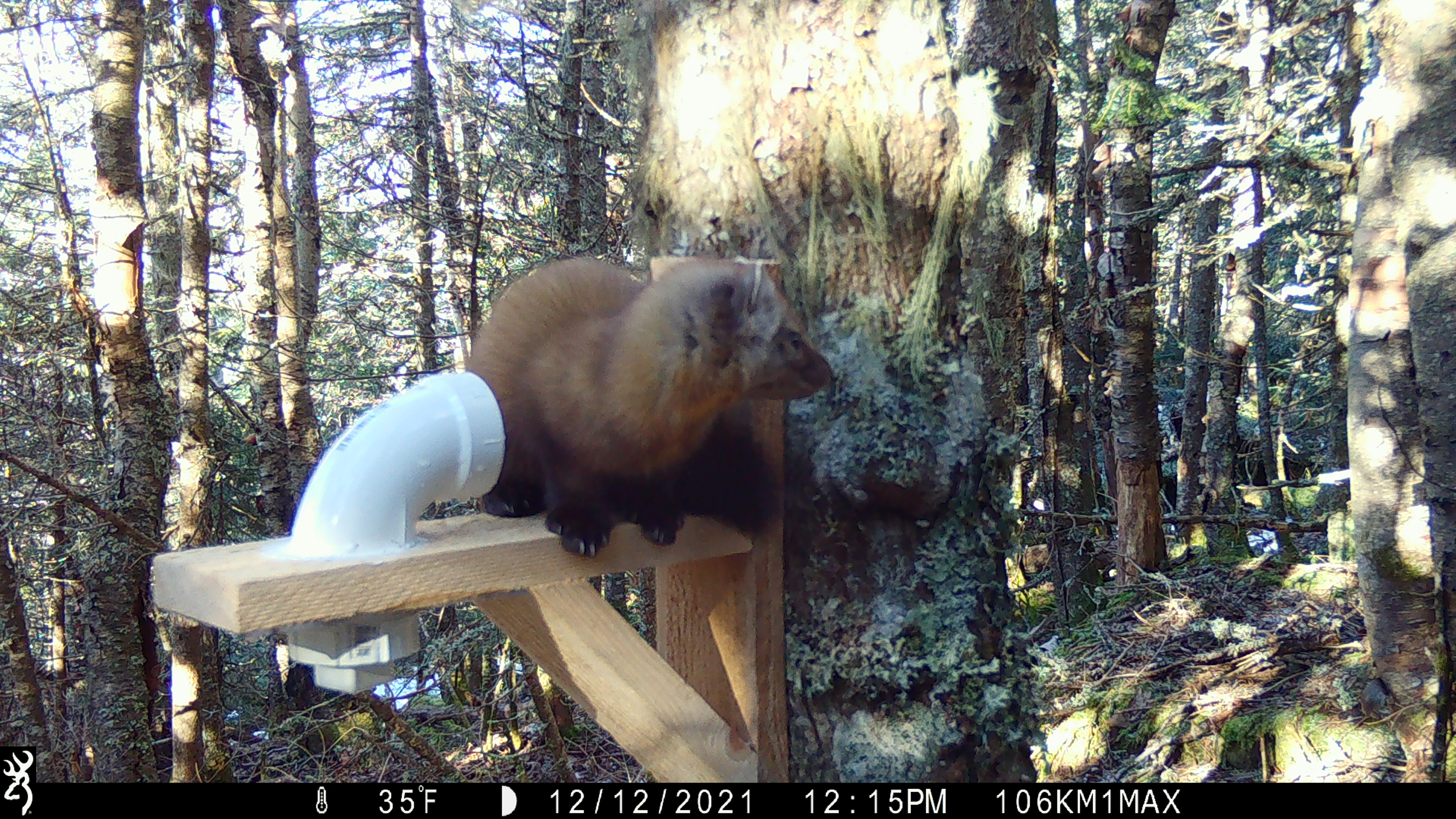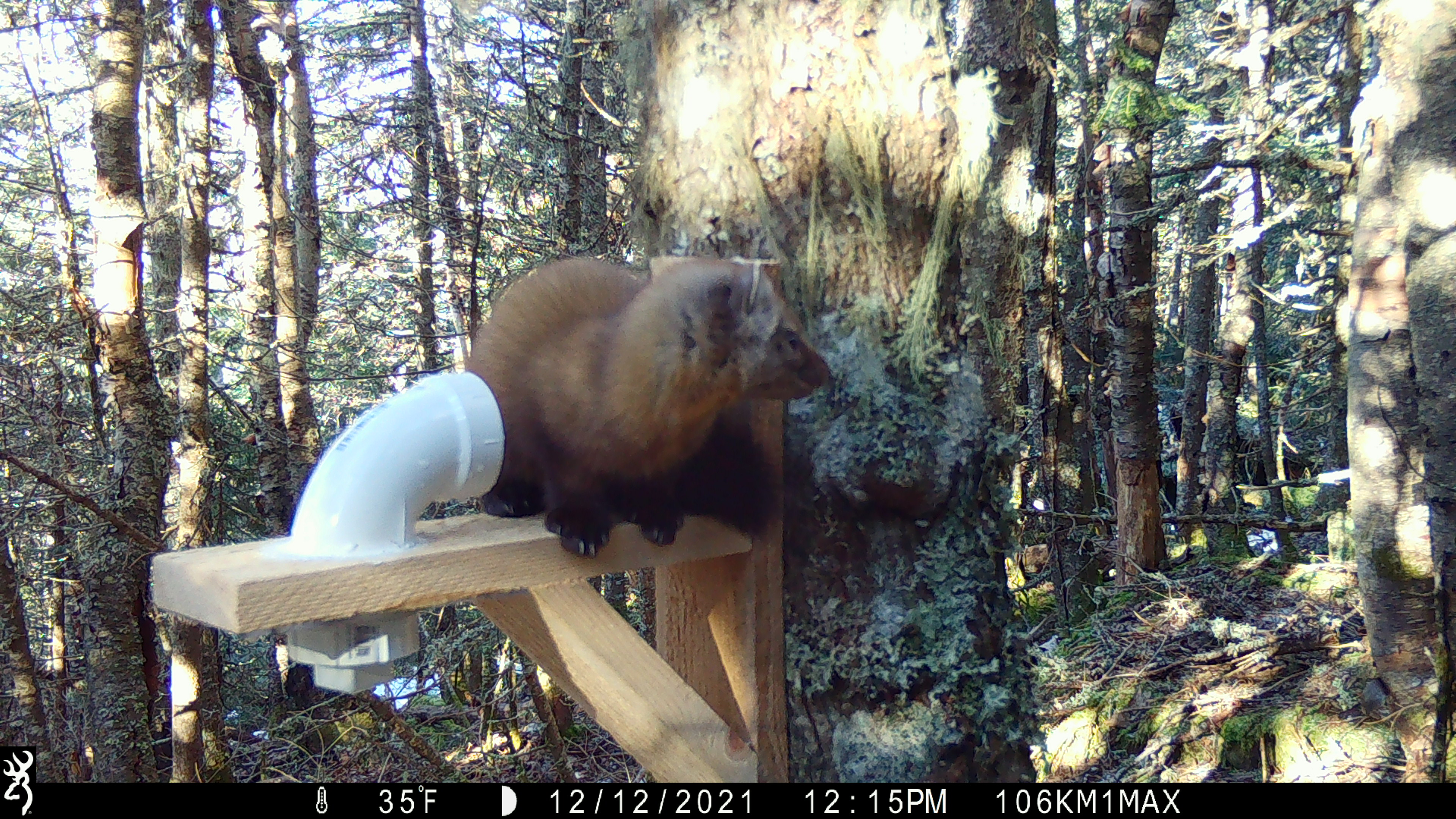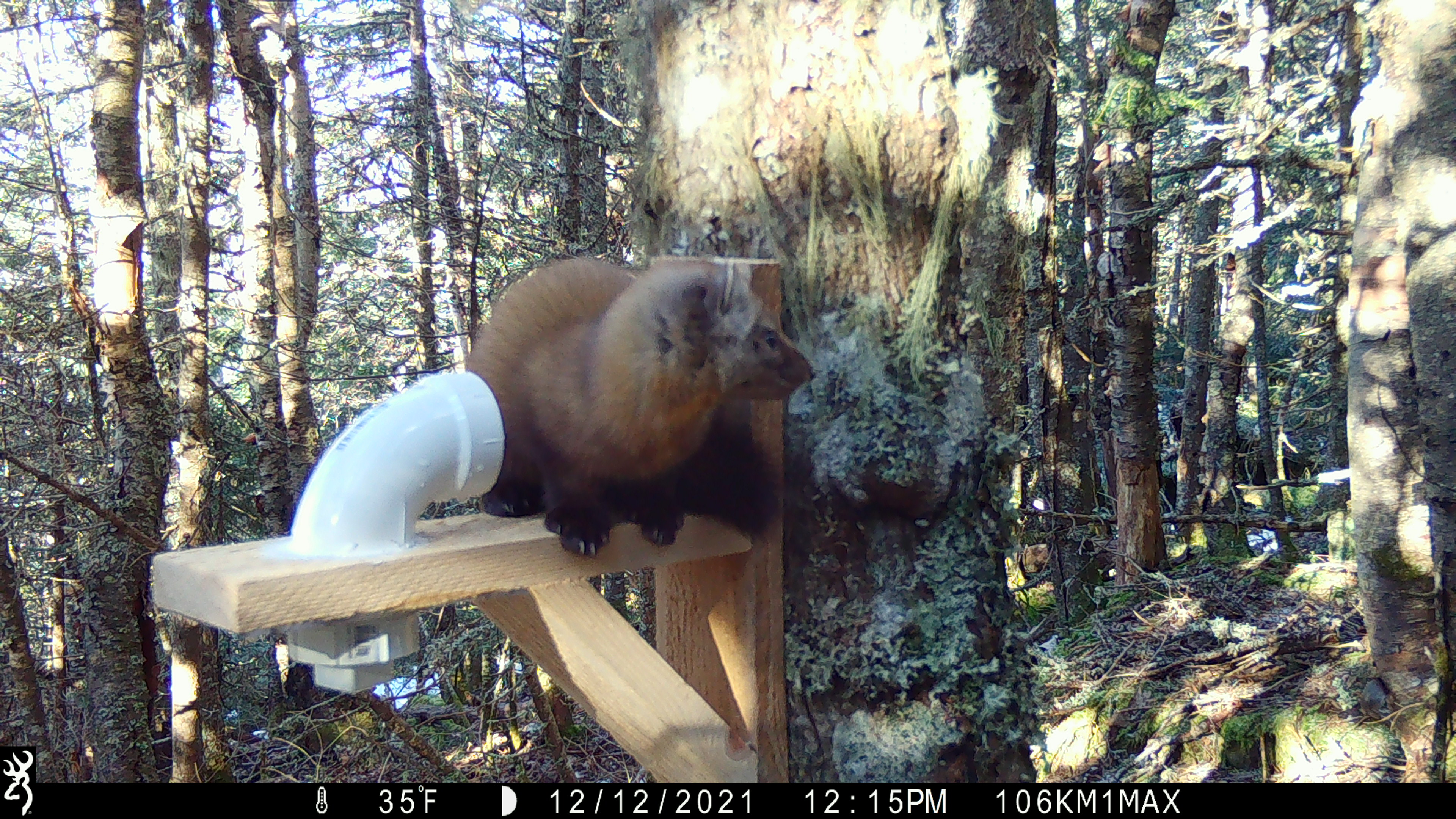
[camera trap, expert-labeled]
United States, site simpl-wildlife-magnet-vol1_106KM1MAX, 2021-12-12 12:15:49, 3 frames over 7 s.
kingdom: Animalia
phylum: Chordata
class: Mammalia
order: Carnivora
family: Mustelidae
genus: Martes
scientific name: Martes americana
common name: american marten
American marten (Martes americana).